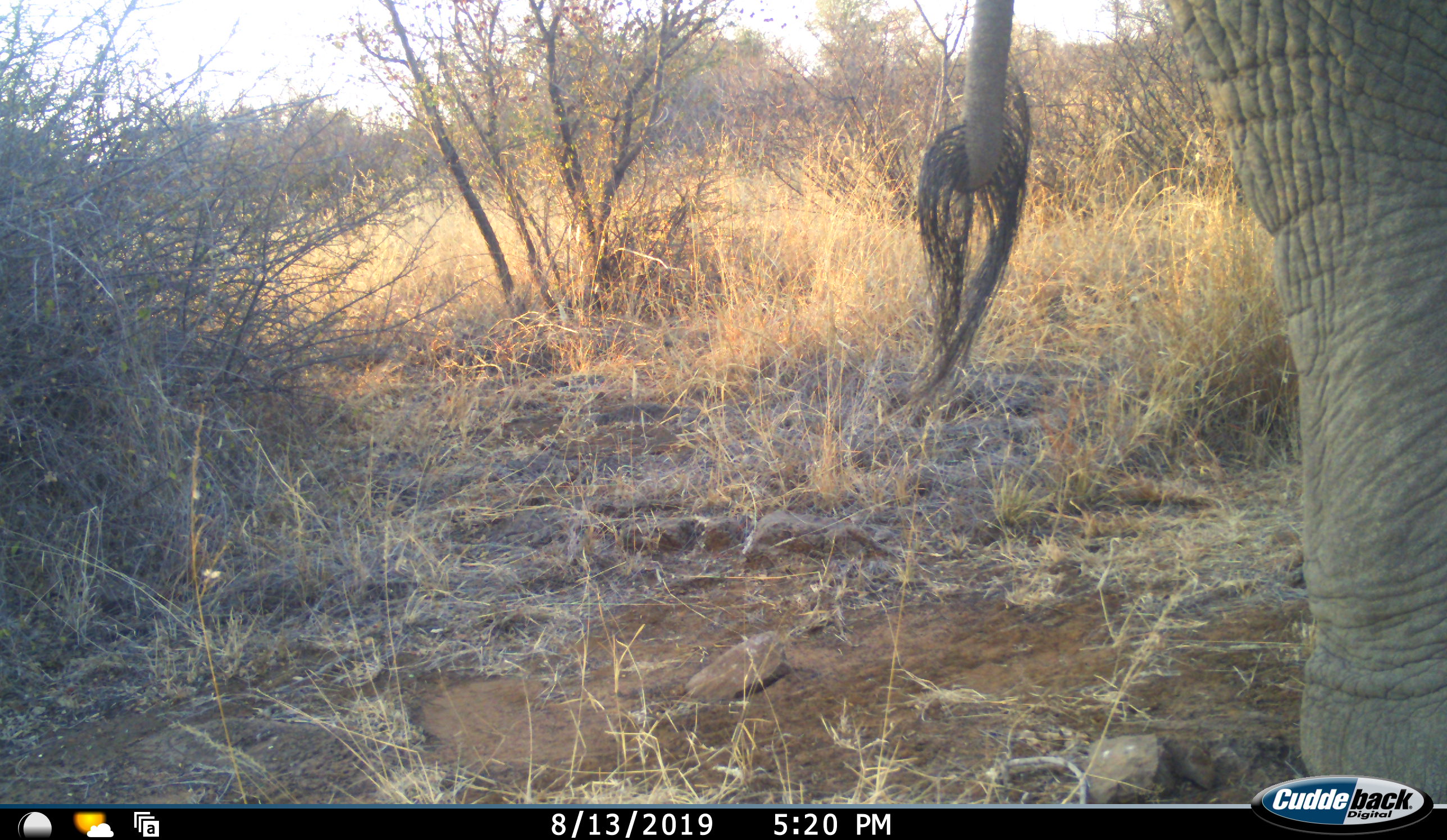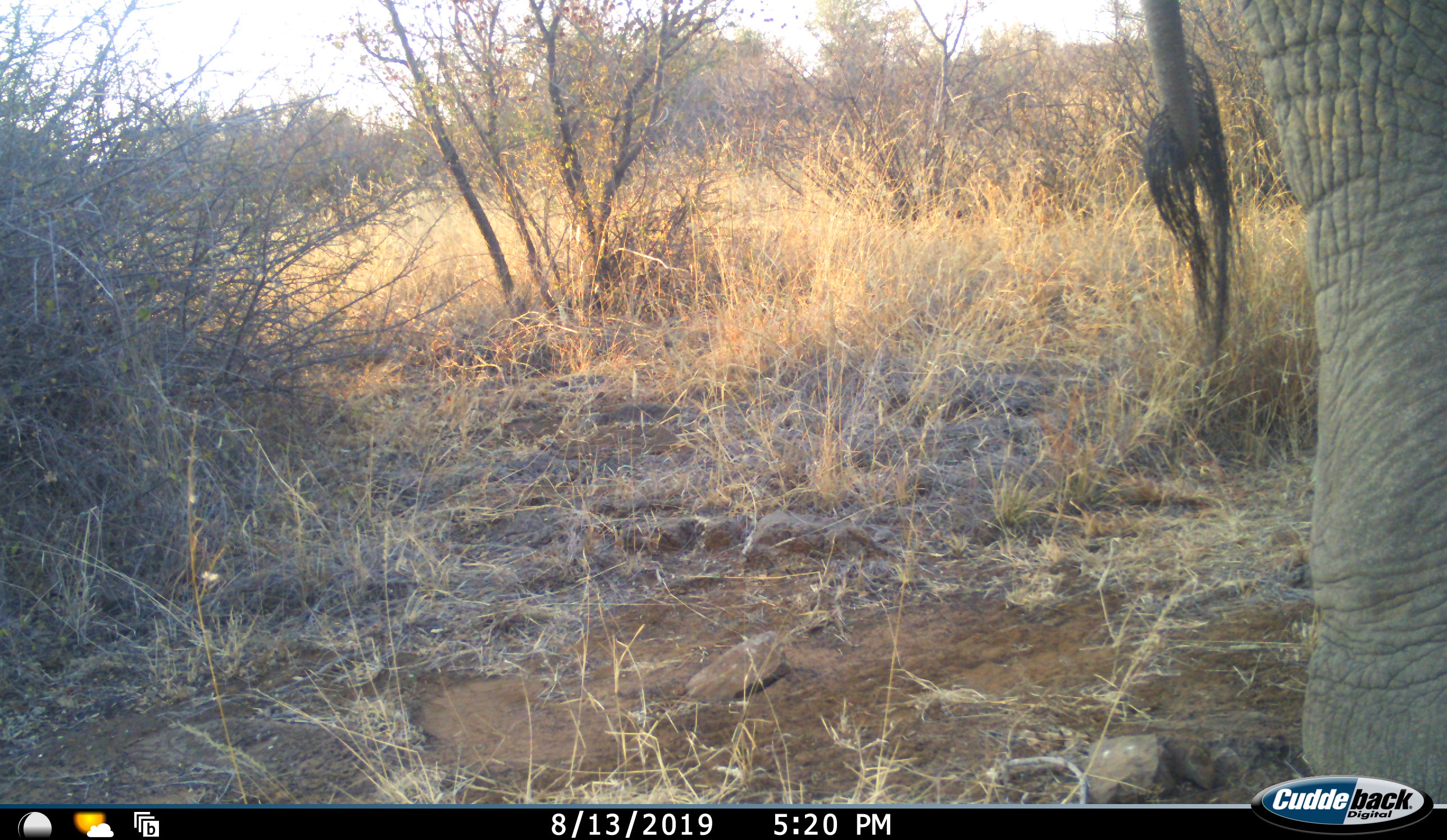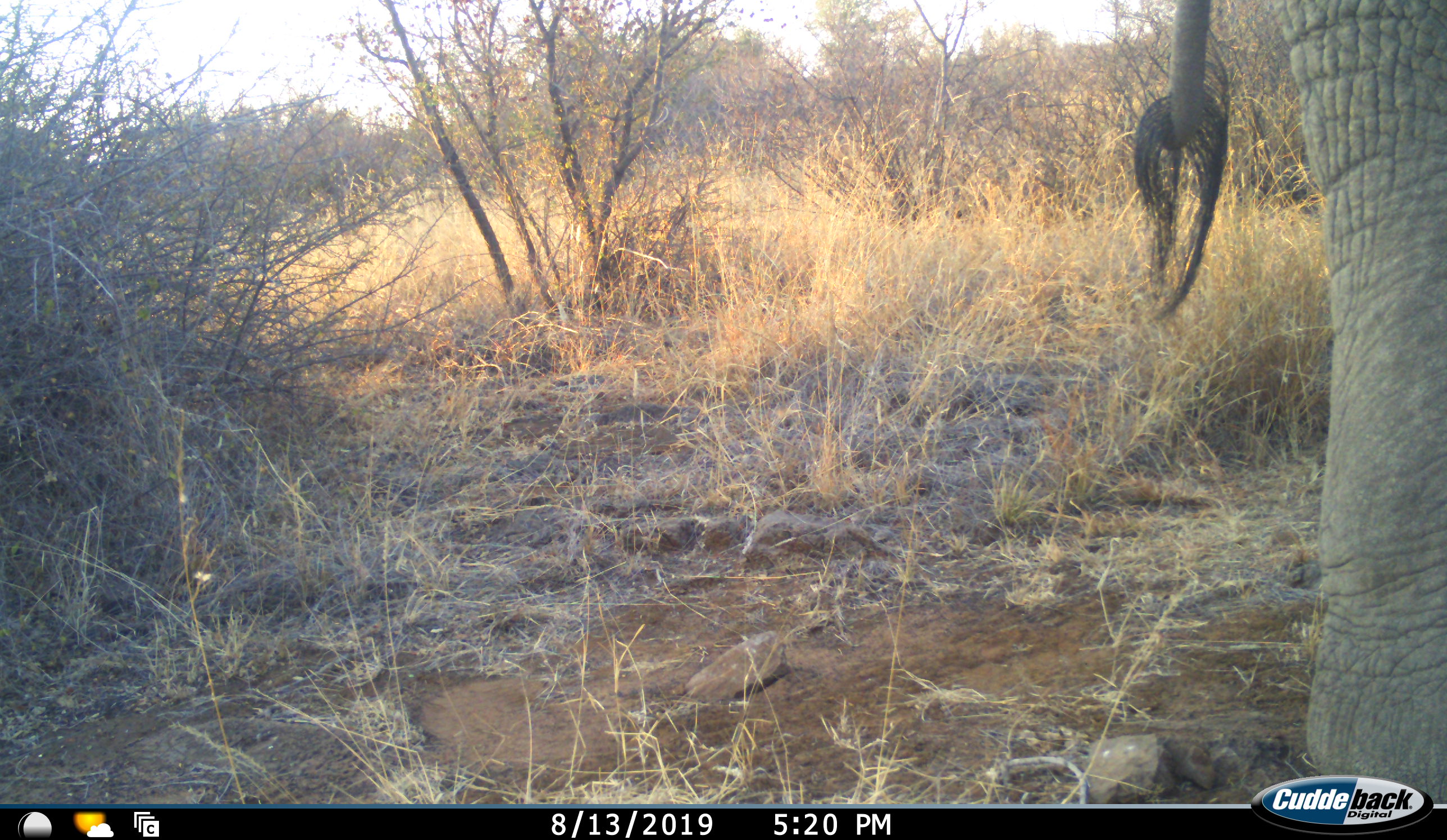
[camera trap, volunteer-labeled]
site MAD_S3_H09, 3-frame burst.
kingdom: Animalia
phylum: Chordata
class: Mammalia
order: Proboscidea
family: Elephantidae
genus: Loxodonta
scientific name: Loxodonta africana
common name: african bush elephant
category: elephant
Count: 1.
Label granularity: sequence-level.